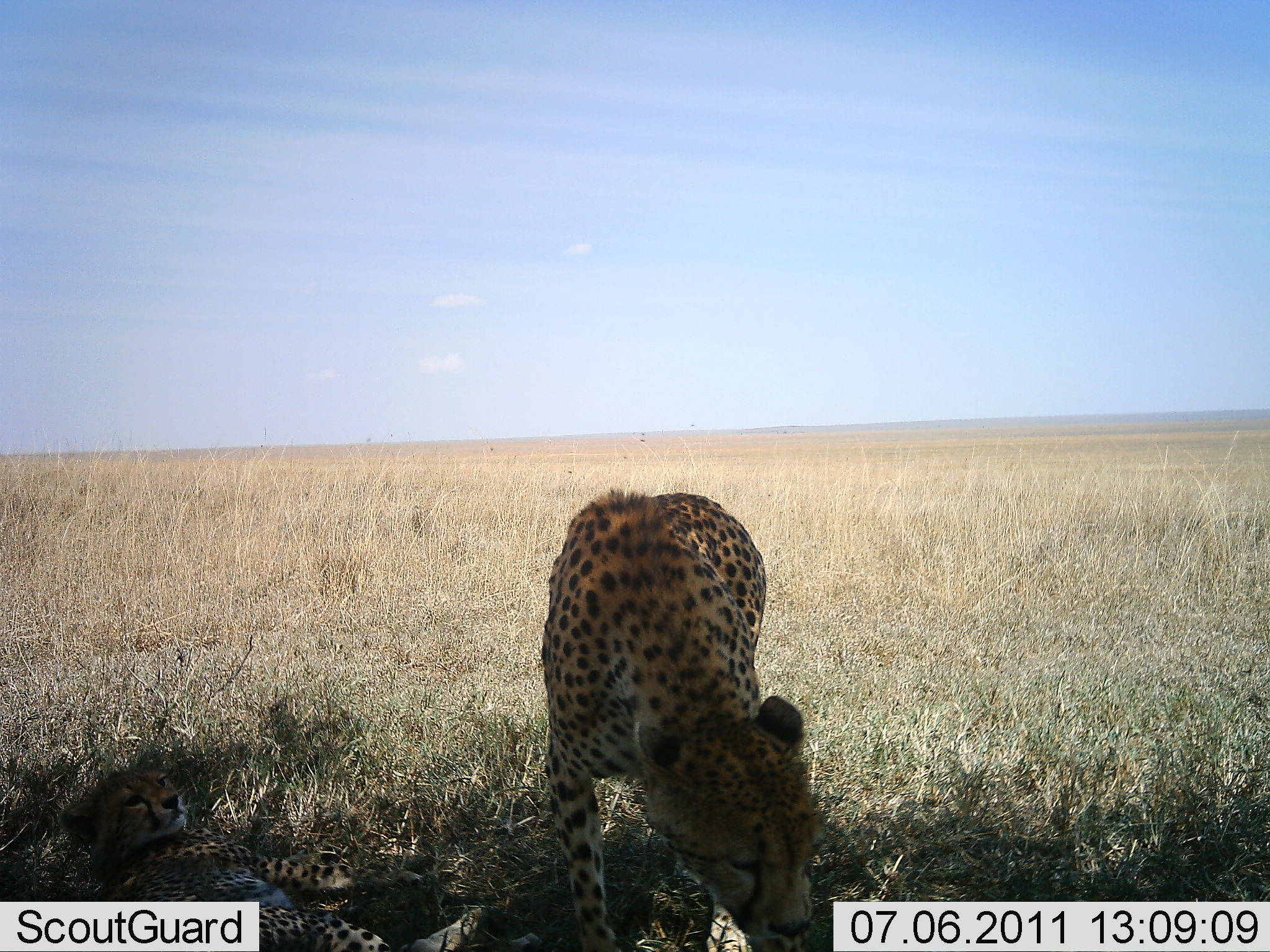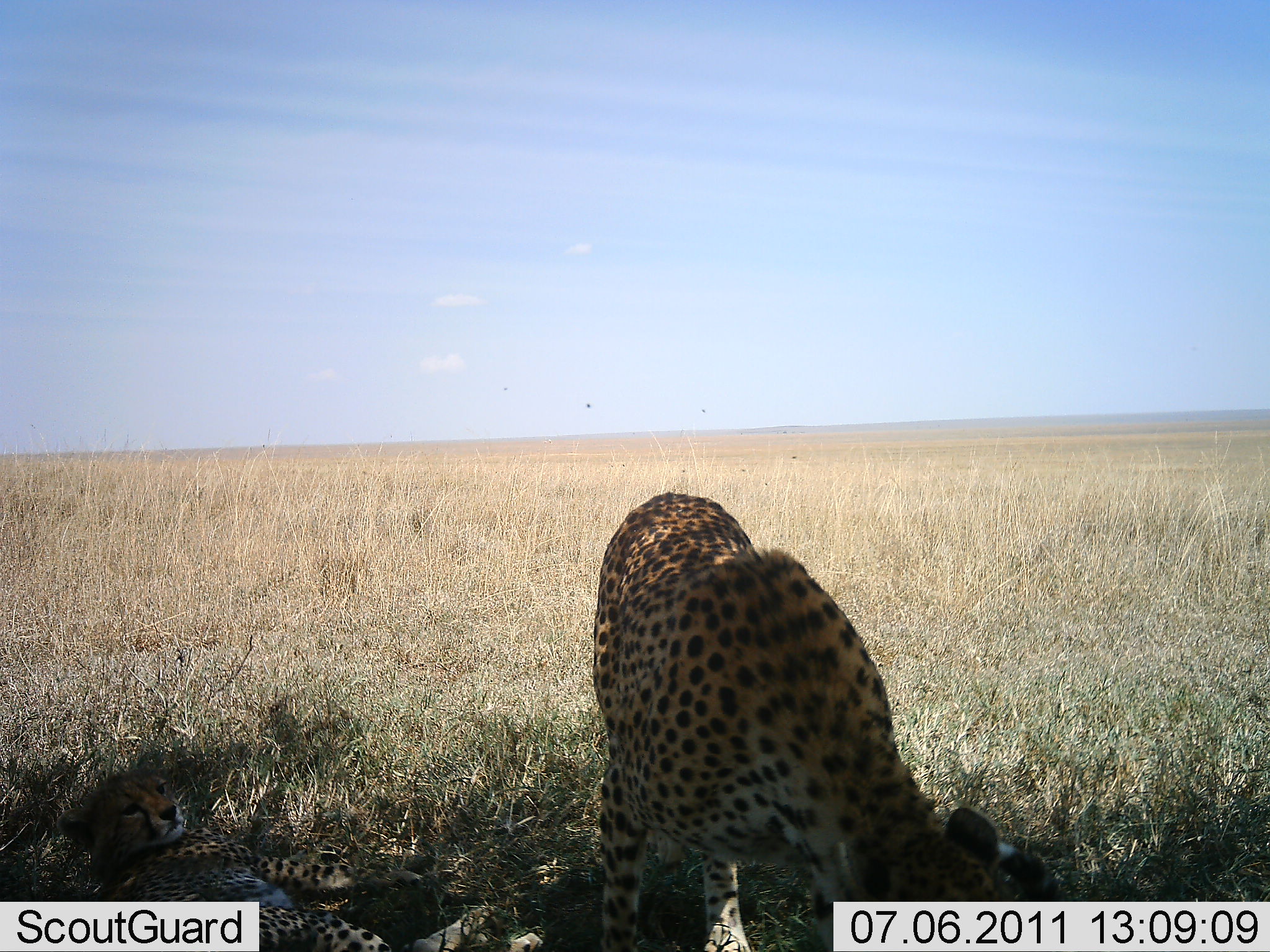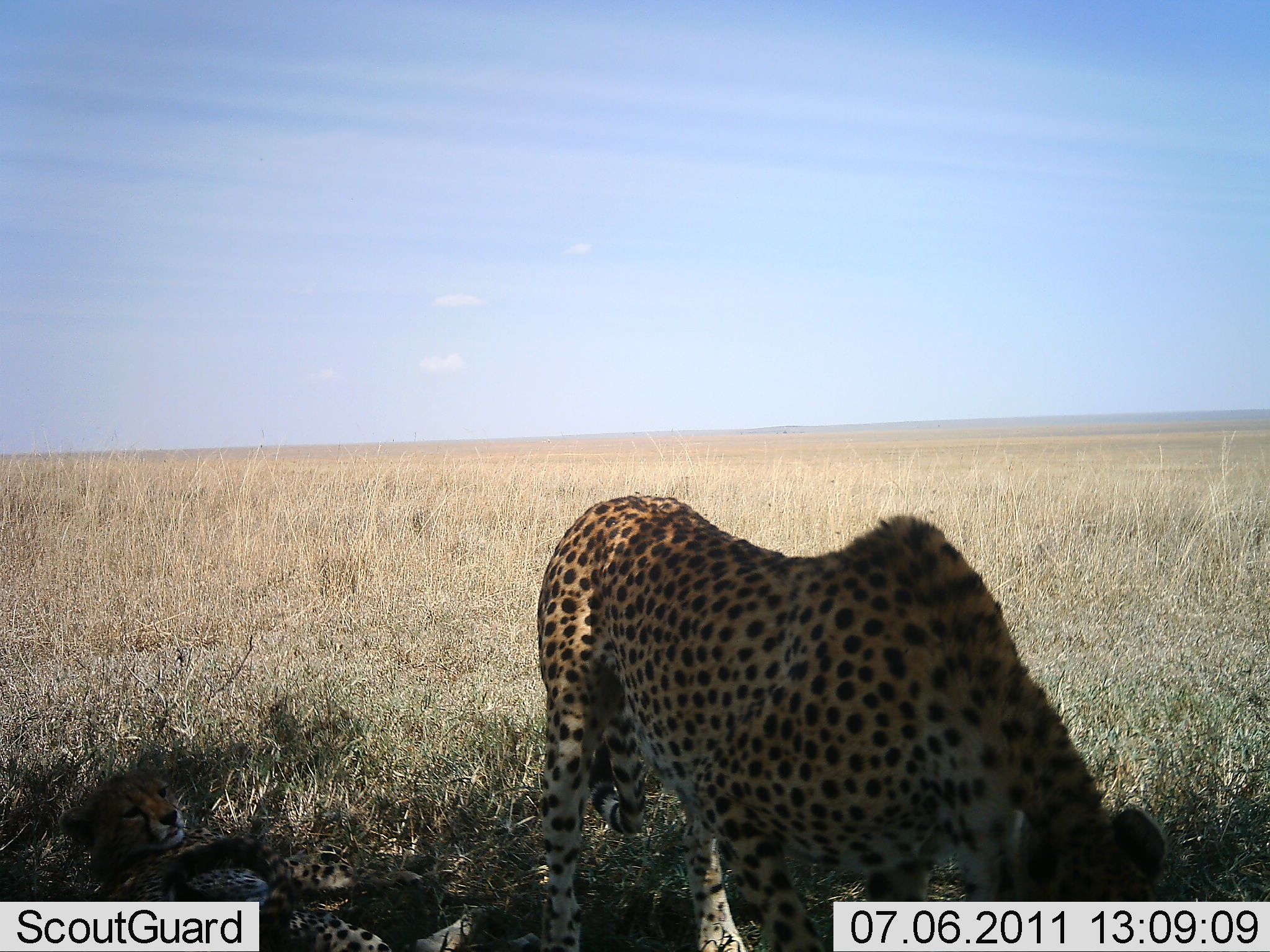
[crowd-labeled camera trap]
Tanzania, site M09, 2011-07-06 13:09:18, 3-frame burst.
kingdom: Animalia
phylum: Chordata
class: Mammalia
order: Carnivora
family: Felidae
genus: Acinonyx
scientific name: Acinonyx jubatus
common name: cheetah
Cheetah (Acinonyx jubatus), count 2. Behavior (volunteer vote fractions): standing 50%, resting 79%, moving 21%, interacting 29%. Young present (vote fraction): 36%. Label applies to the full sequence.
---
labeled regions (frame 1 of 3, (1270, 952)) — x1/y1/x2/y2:
animal: 541/486/825/932; 59/757/505/932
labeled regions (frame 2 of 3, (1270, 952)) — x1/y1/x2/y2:
animal: 593/491/1069/951; 55/753/550/952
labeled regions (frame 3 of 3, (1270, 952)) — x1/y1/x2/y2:
animal: 536/495/1170/951; 55/753/550/952